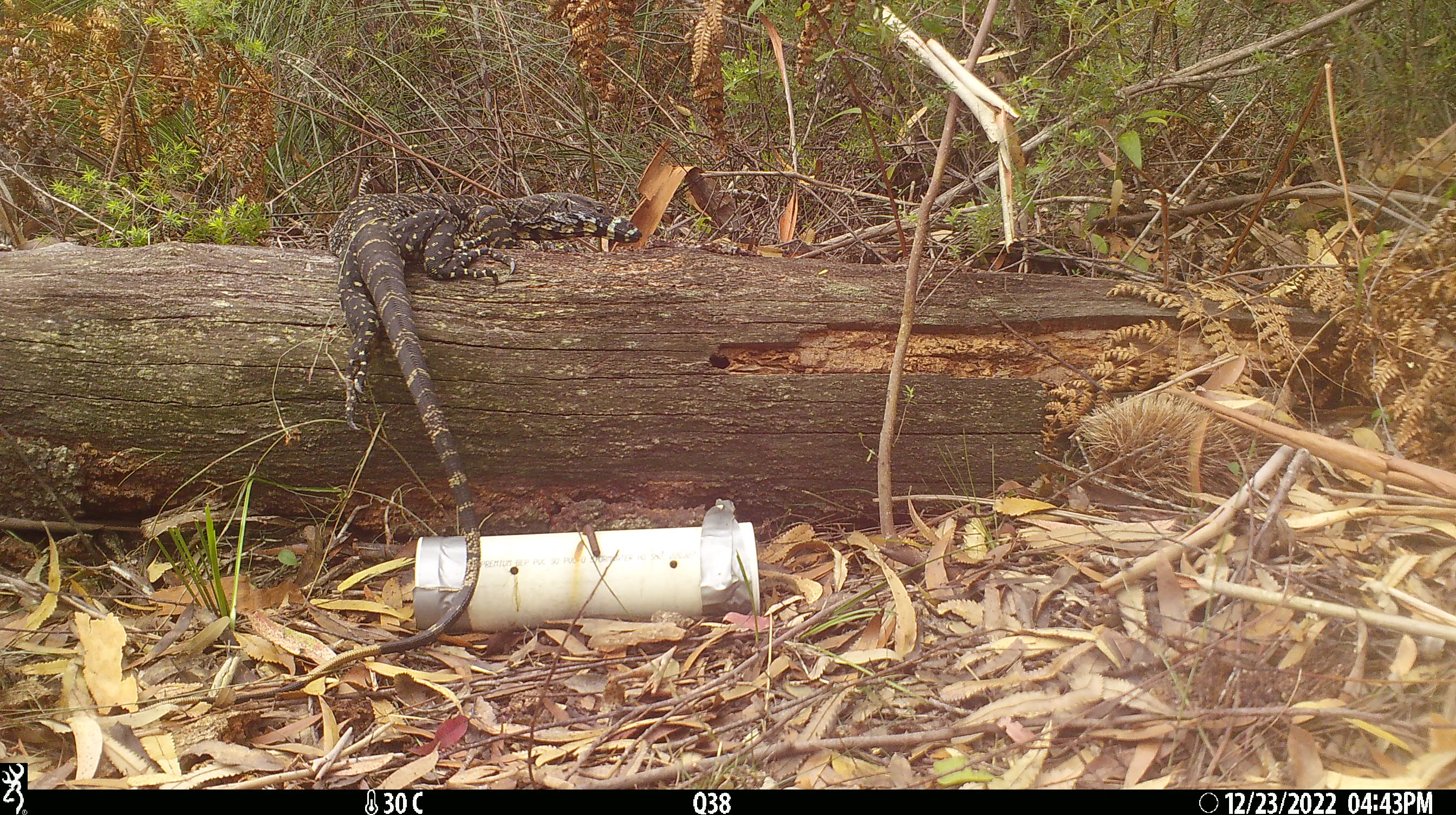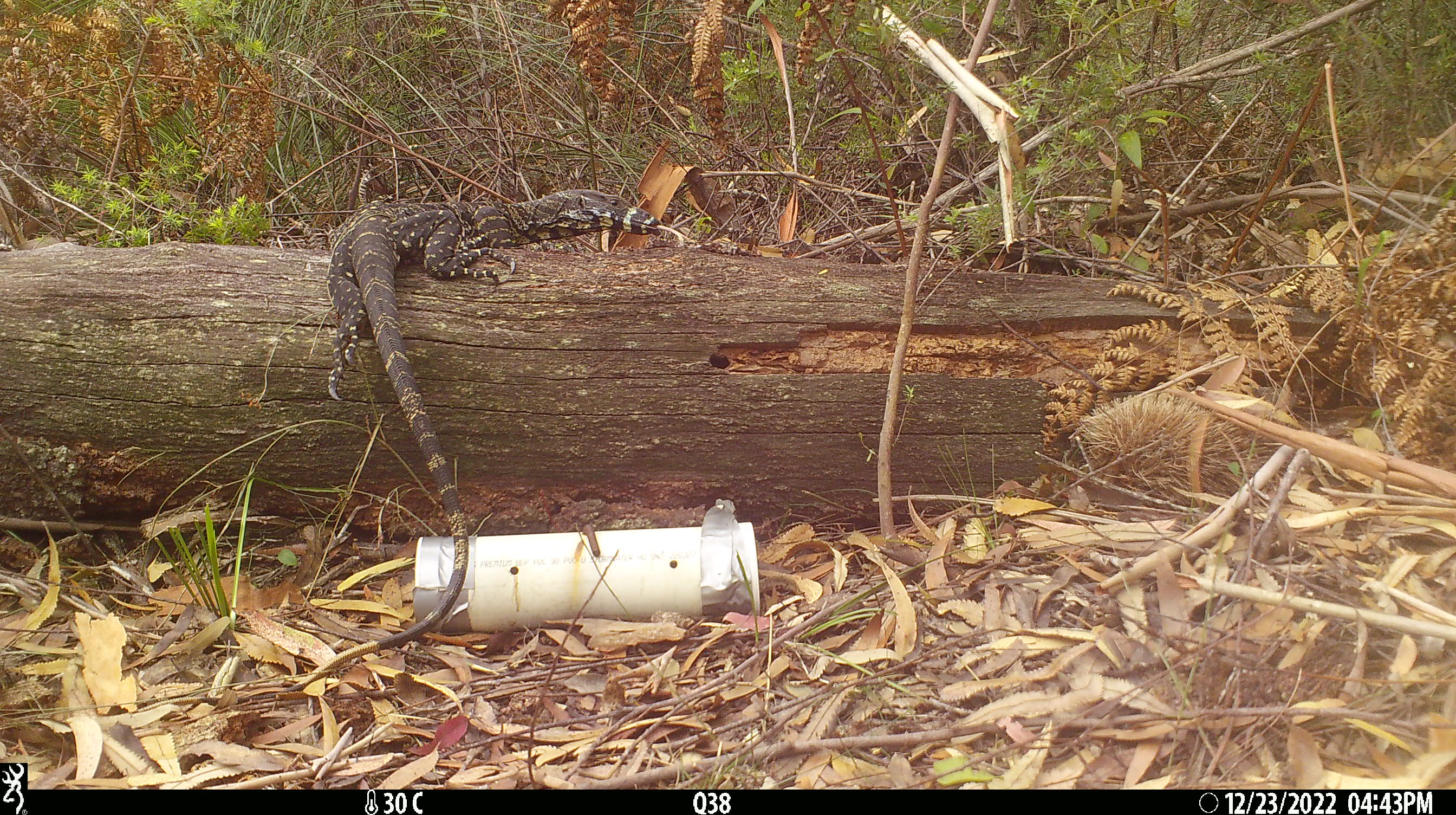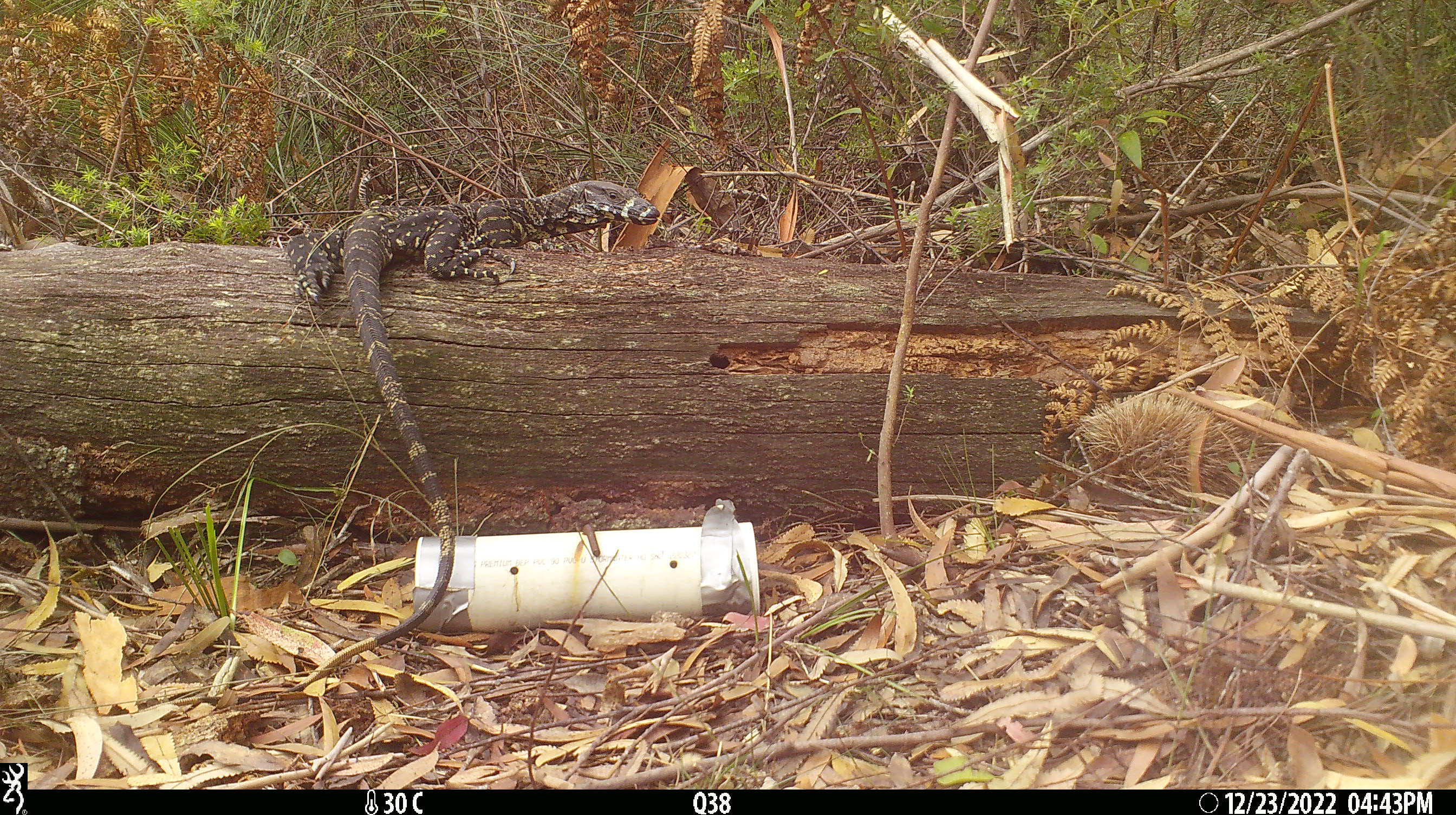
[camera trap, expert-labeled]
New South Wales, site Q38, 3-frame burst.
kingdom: Animalia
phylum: Chordata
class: Reptilia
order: Squamata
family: Varanidae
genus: Varanus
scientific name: Varanus varius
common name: lace monitor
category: goanna